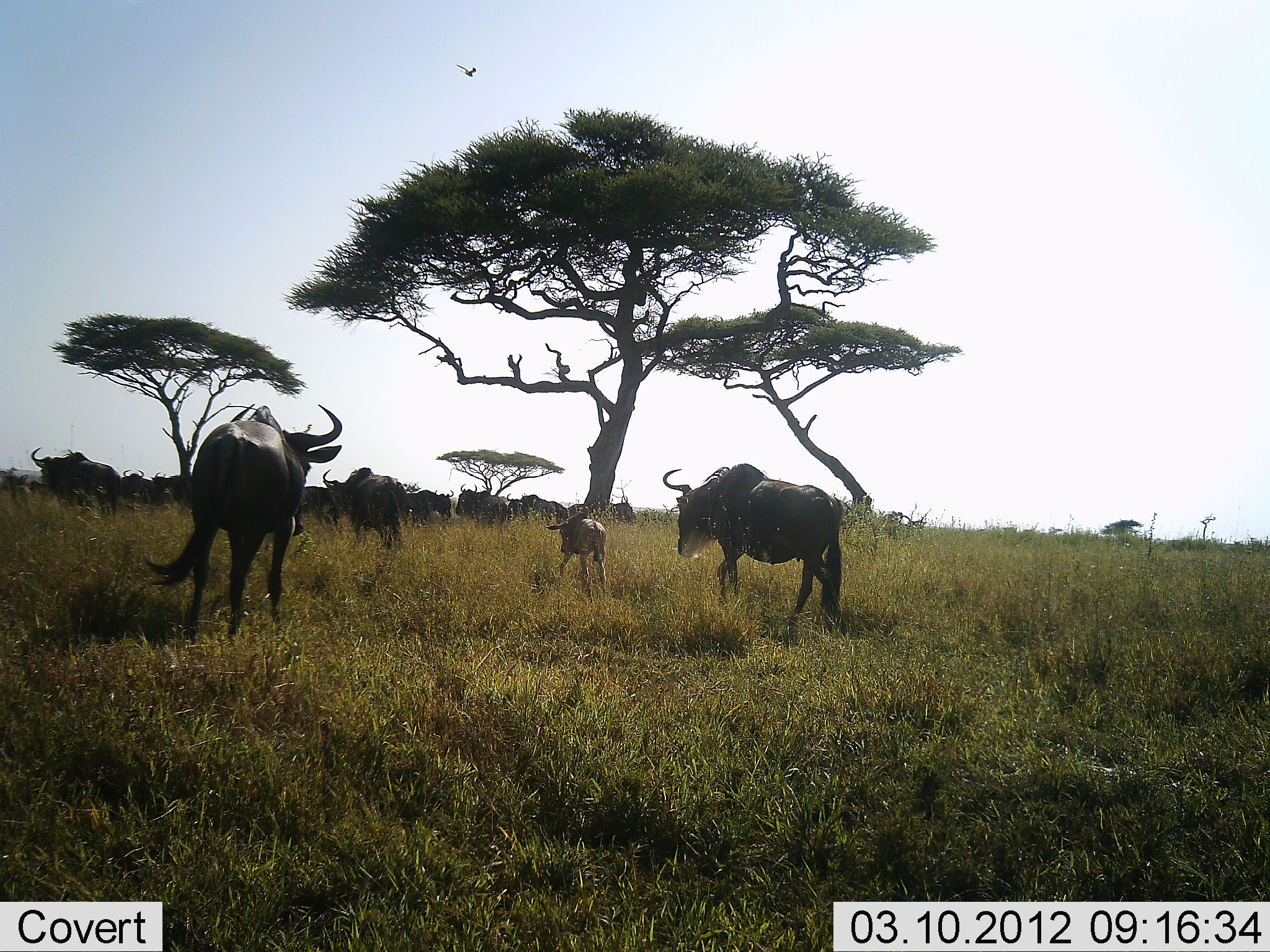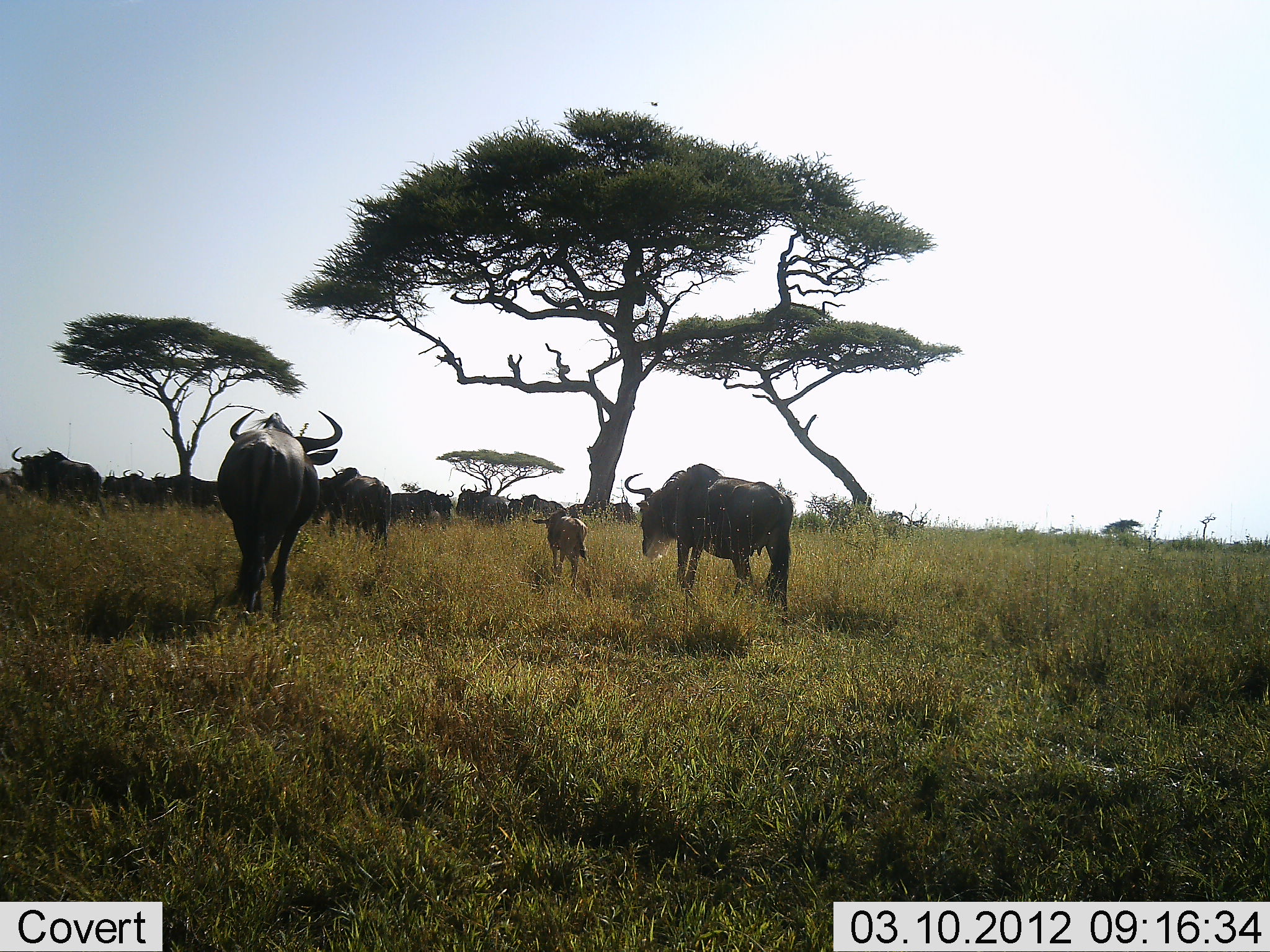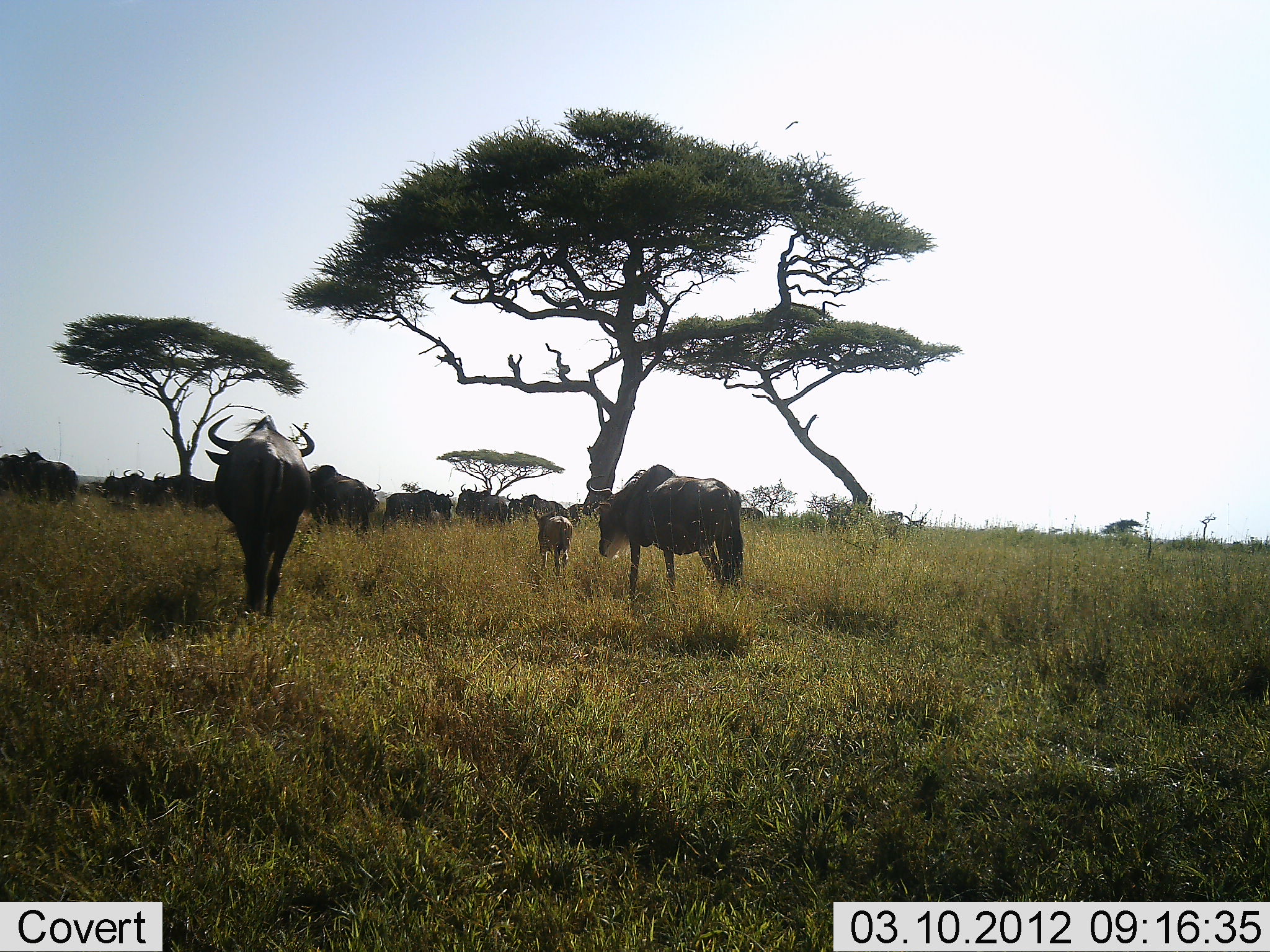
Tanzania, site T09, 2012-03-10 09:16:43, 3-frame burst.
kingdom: Animalia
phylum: Chordata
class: Mammalia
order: Artiodactyla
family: Bovidae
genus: Connochaetes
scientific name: Connochaetes taurinus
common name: blue wildebeest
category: wildebeest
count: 11-50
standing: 65%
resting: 12%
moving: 88%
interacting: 6%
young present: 88%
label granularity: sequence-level